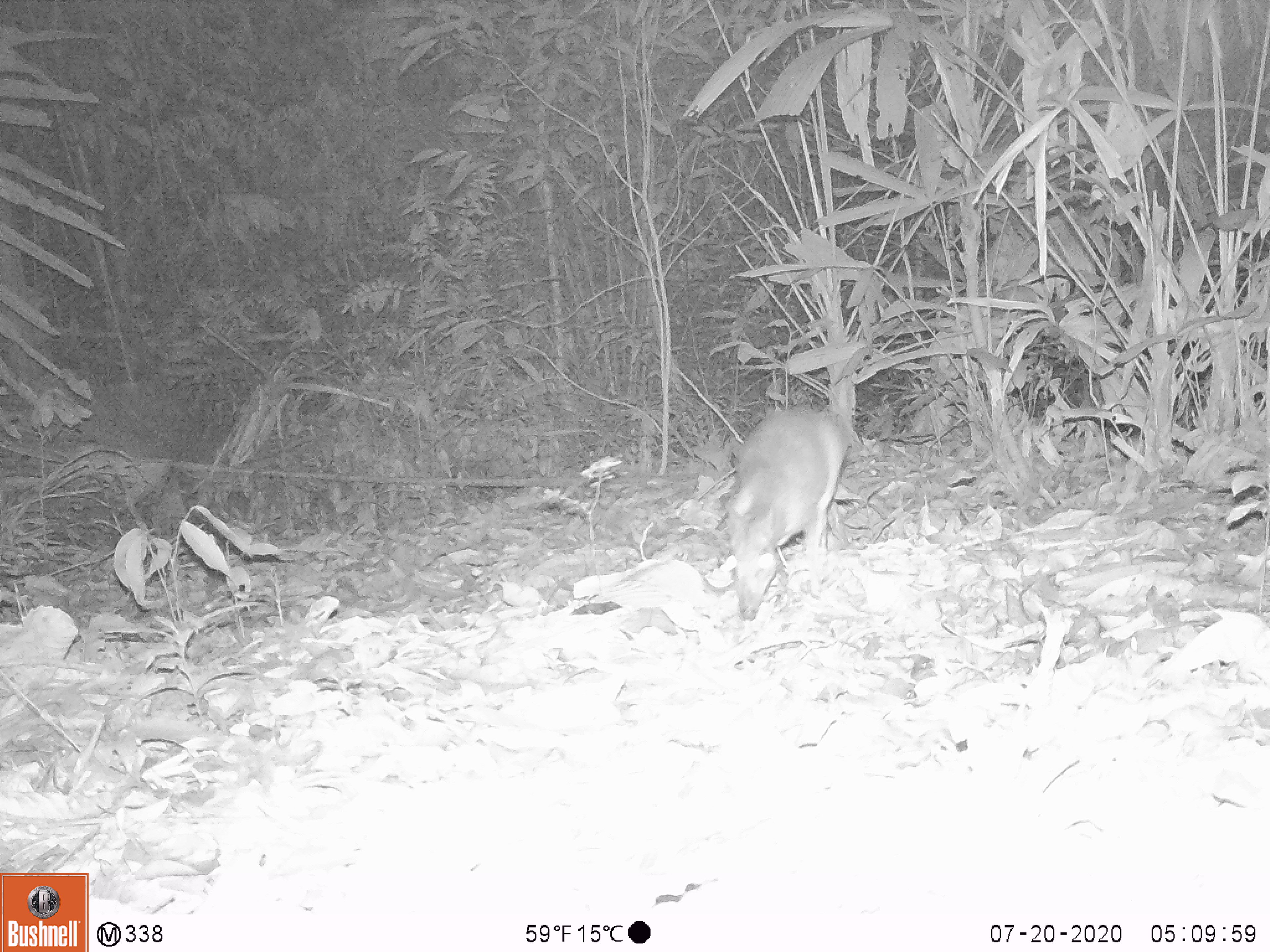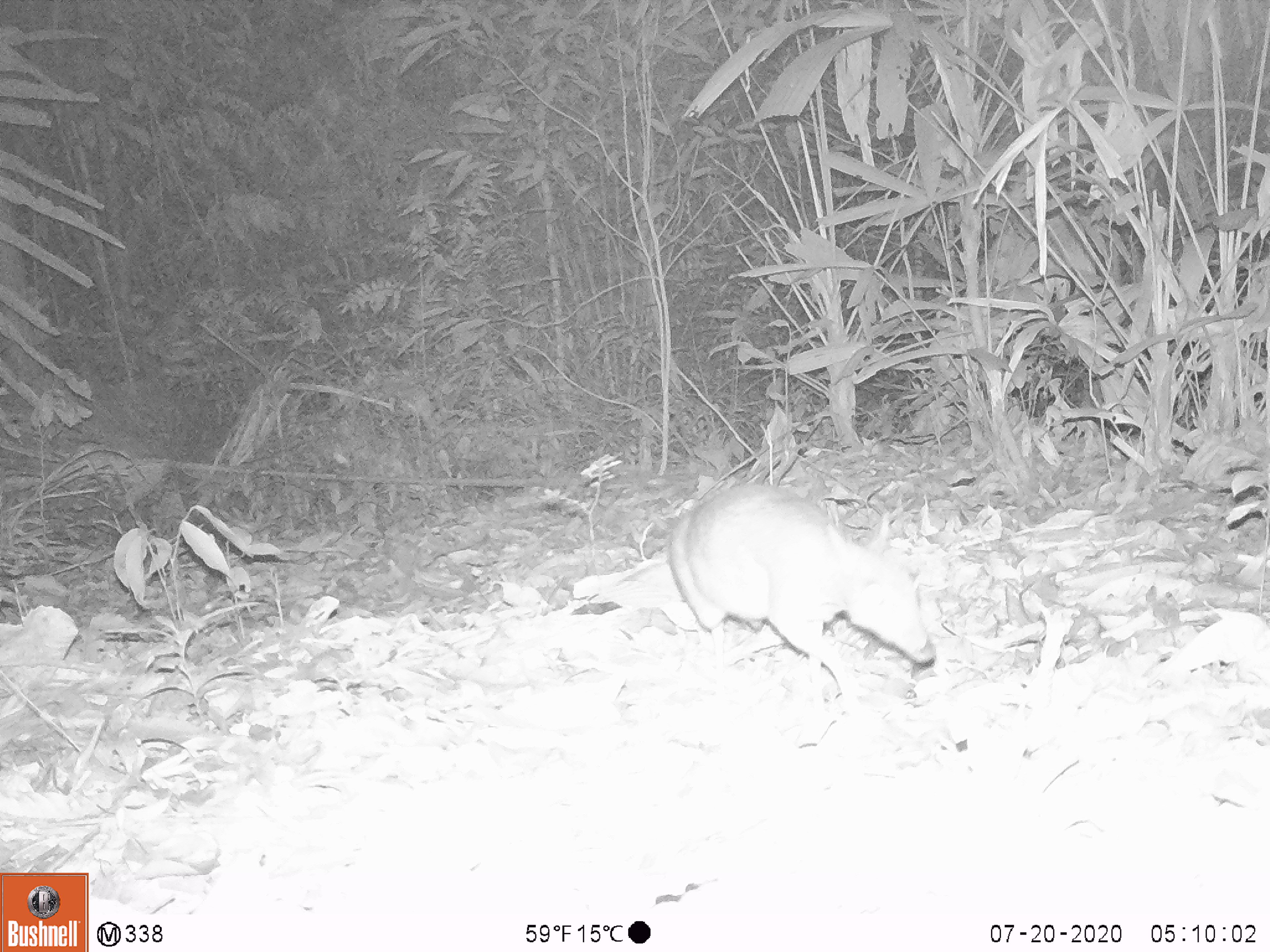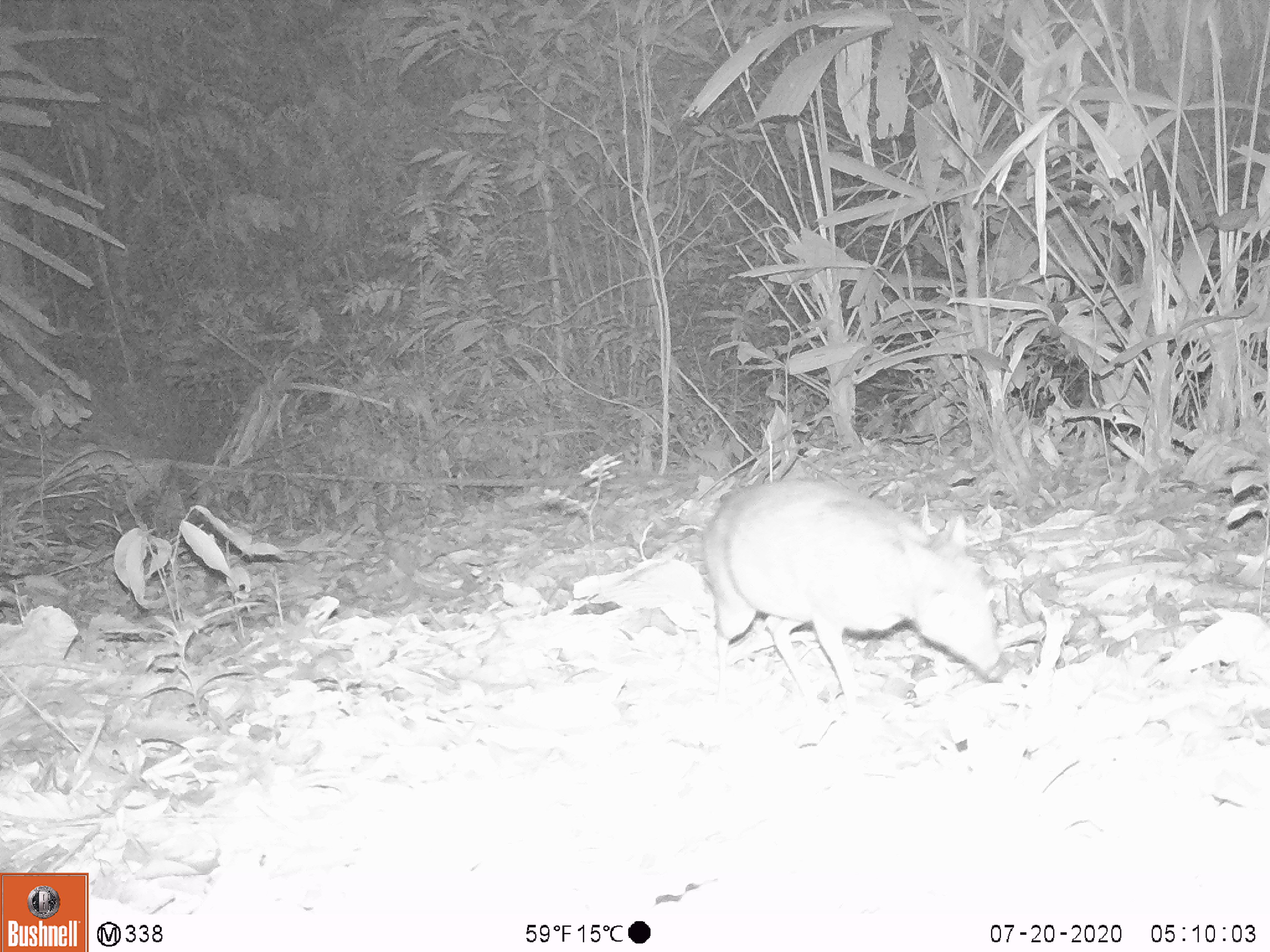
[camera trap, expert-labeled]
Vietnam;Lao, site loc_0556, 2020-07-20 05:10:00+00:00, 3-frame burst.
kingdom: Animalia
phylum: Chordata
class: Mammalia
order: Artiodactyla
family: Tragulidae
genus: Moschiola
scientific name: Moschiola meminna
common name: chevrotain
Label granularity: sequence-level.